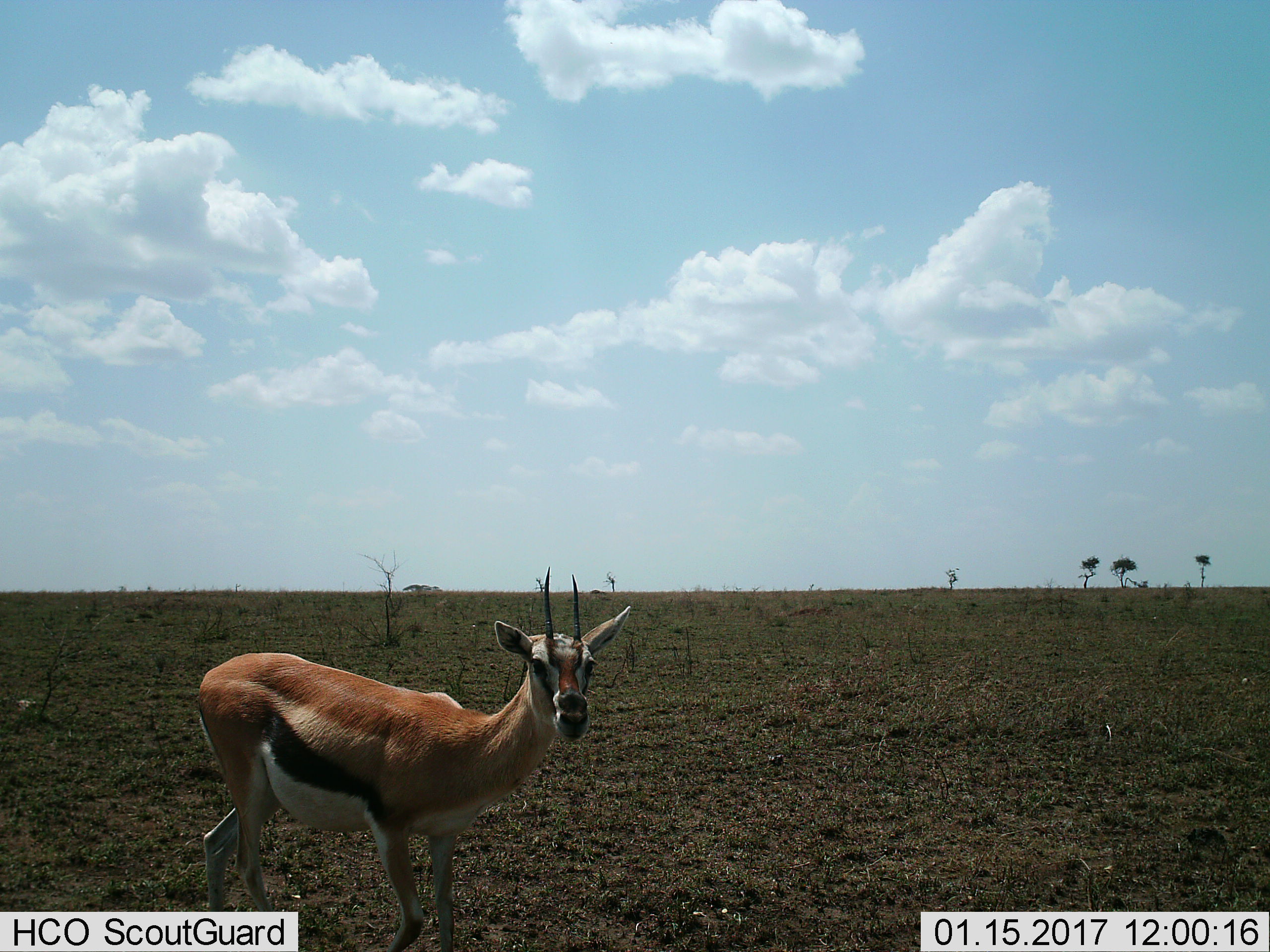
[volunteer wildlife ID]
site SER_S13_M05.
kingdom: Animalia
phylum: Chordata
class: Mammalia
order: Artiodactyla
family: Bovidae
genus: Eudorcas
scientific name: Eudorcas thomsonii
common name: thomson's gazelle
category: gazellethomsons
Gazellethomsons (thomson's gazelle) (Eudorcas thomsonii), count 1. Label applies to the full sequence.